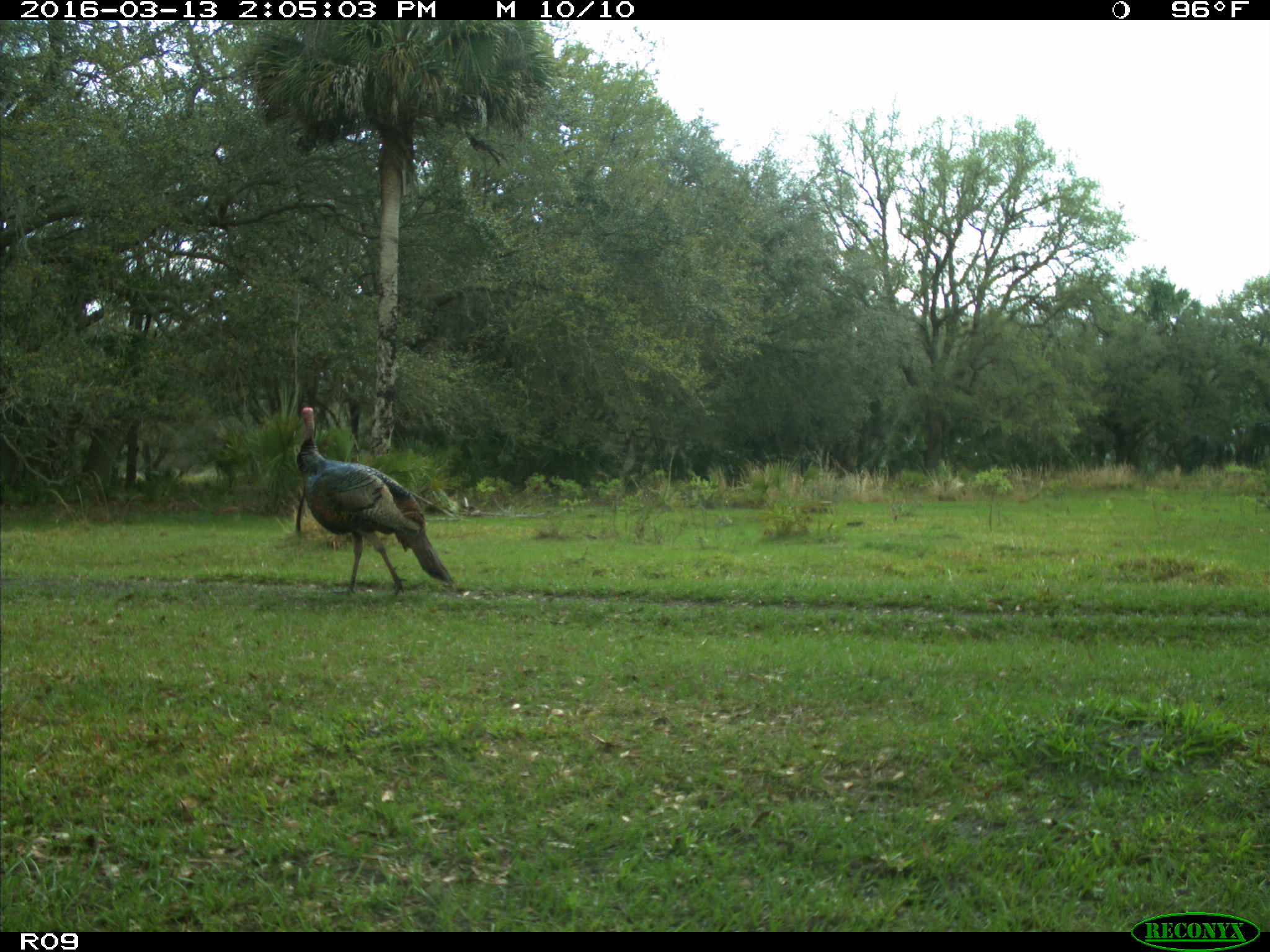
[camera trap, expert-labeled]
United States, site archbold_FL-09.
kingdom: Animalia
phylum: Chordata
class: Aves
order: Galliformes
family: Phasianidae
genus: Meleagris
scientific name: Meleagris gallopavo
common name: wild turkey